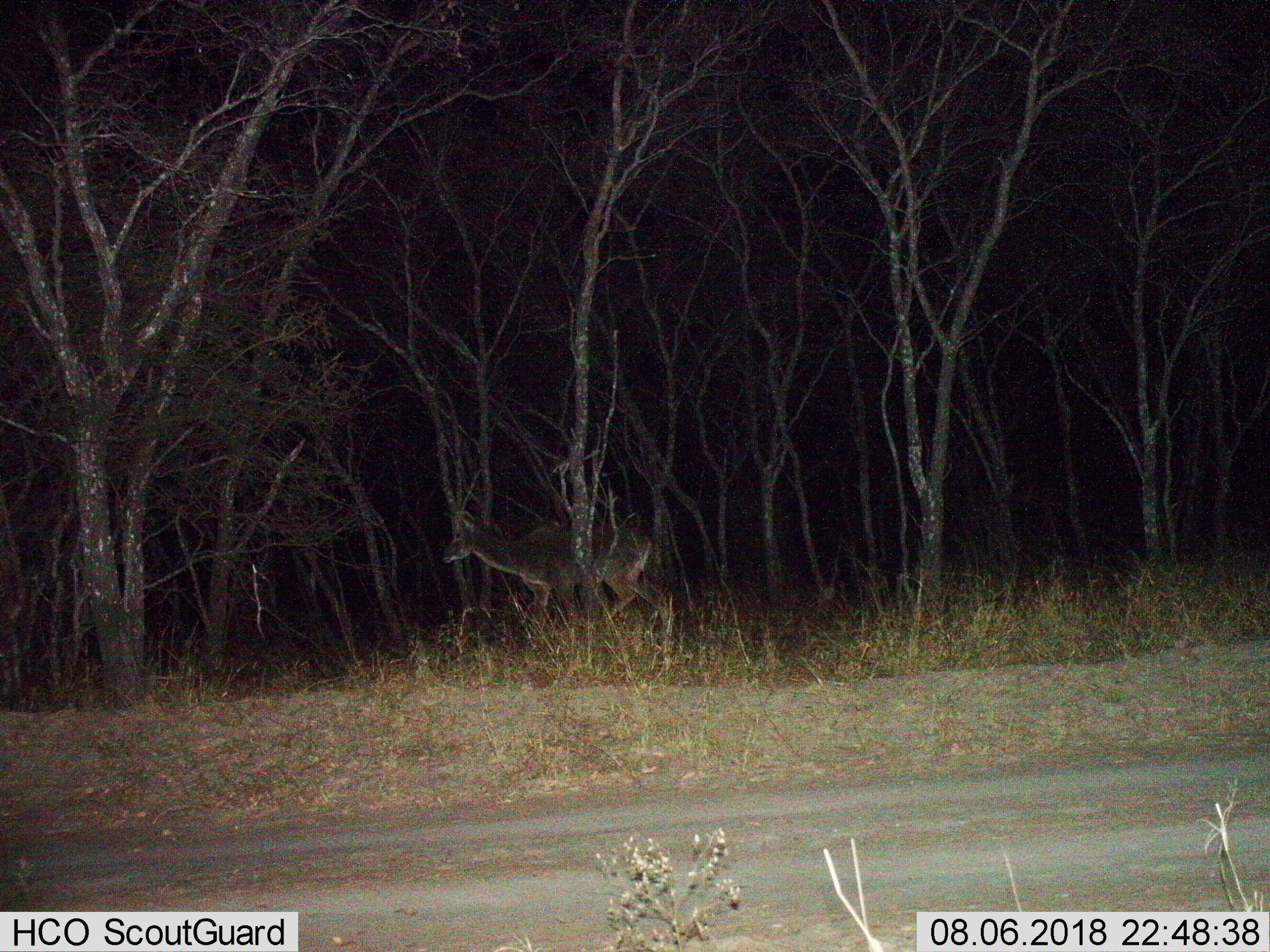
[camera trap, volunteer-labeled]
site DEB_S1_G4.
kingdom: Animalia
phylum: Chordata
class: Mammalia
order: Artiodactyla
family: Bovidae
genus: Tragelaphus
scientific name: Tragelaphus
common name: kudu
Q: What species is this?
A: Kudu (Tragelaphus).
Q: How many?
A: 1.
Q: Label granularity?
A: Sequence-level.